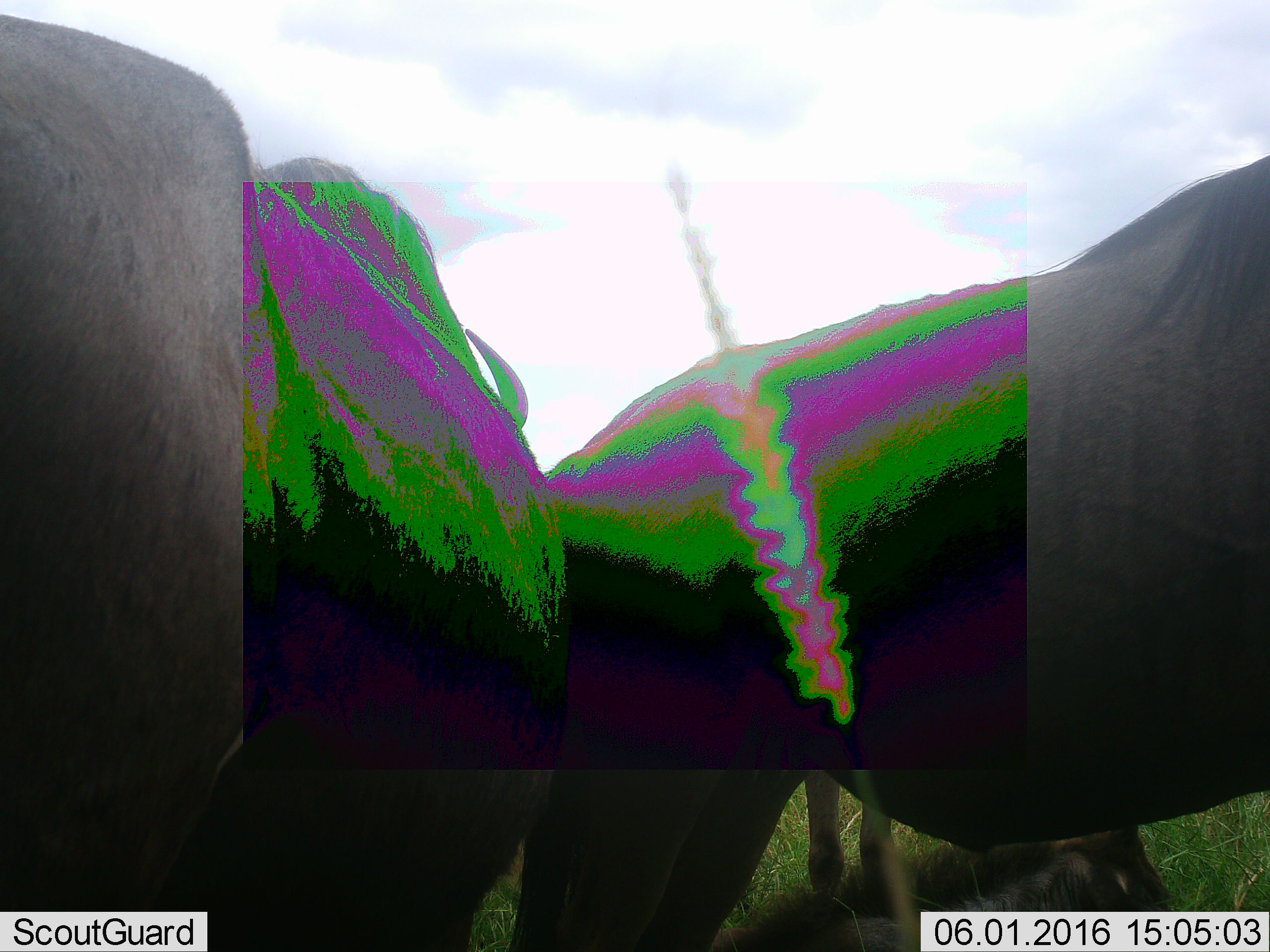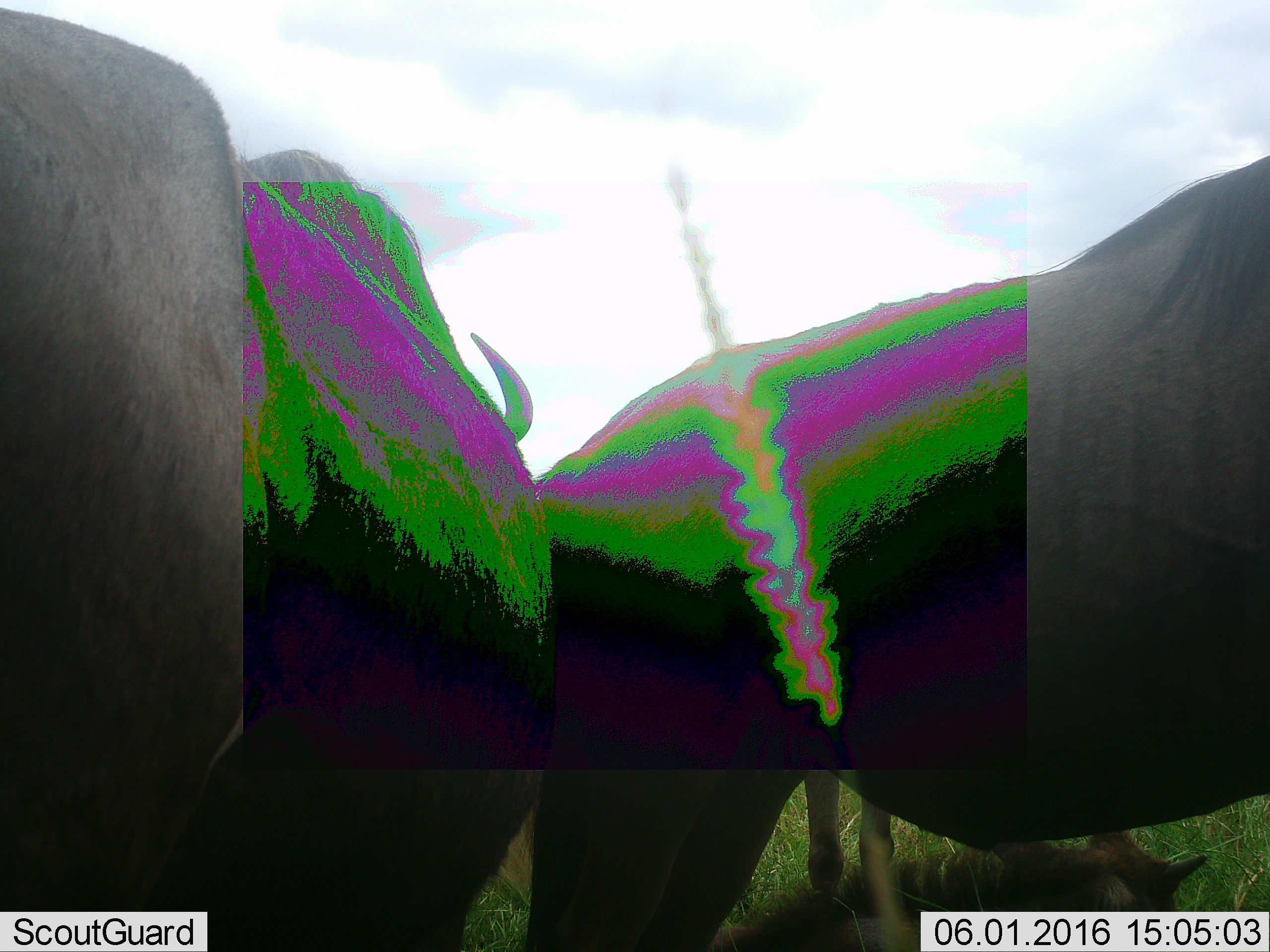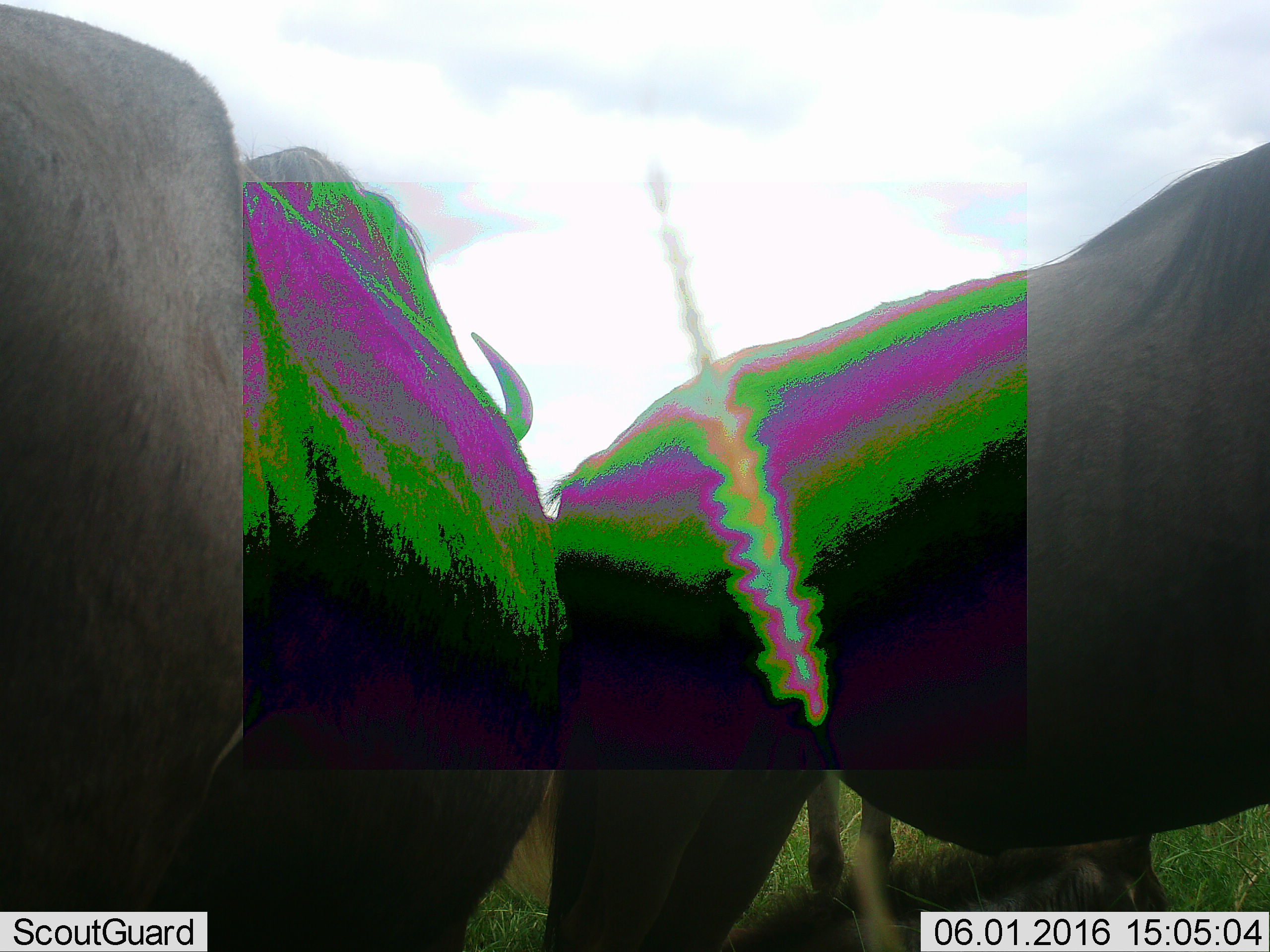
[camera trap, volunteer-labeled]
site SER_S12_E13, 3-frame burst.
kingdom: Animalia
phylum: Chordata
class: Mammalia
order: Artiodactyla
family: Bovidae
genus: Connochaetes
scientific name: Connochaetes taurinus taurinus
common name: blue wildebeest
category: wildebeestblue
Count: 4.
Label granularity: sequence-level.